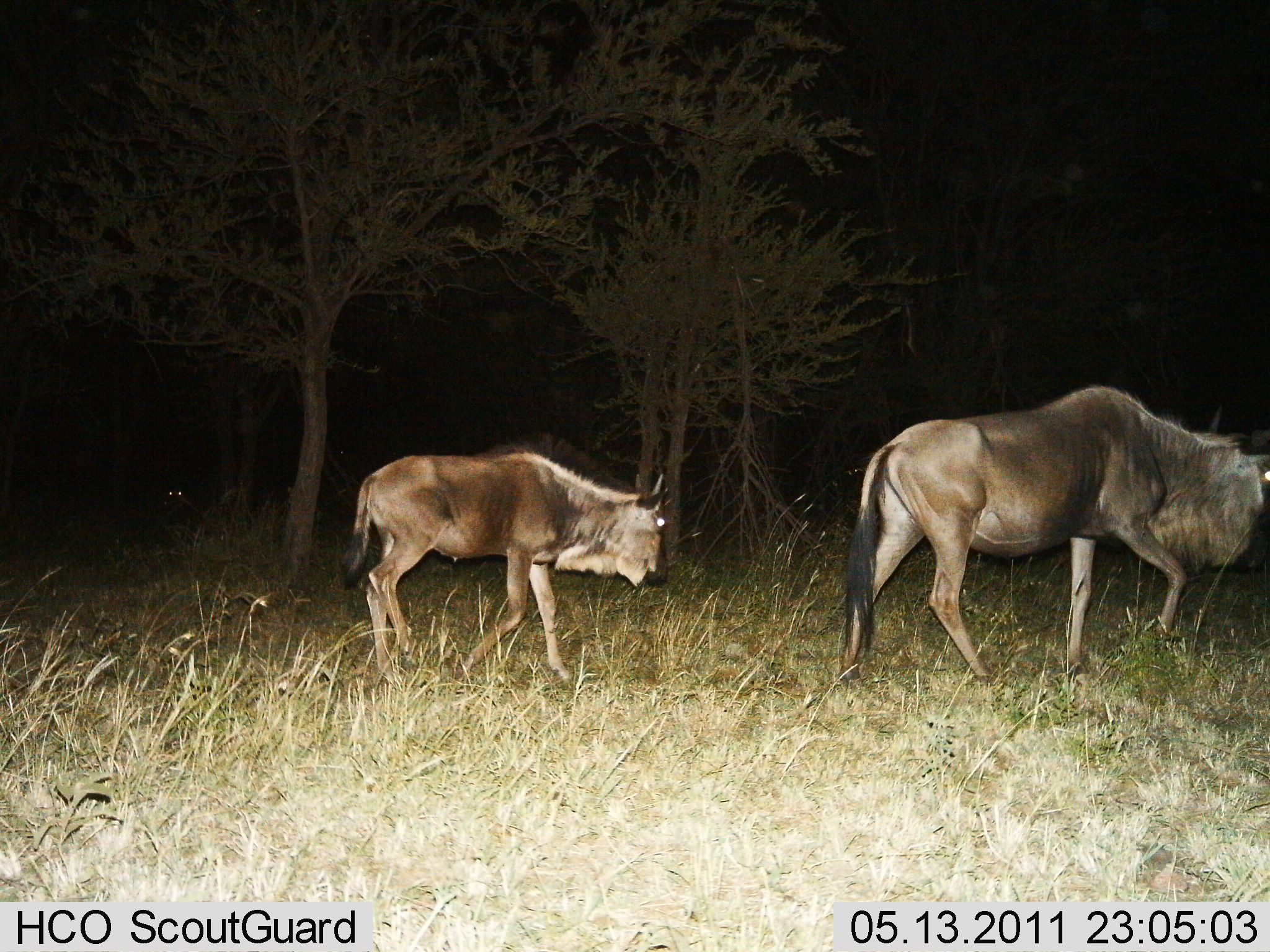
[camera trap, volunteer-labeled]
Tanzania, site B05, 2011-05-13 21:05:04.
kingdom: Animalia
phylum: Chordata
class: Mammalia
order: Artiodactyla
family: Bovidae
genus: Connochaetes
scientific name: Connochaetes taurinus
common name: blue wildebeest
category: wildebeest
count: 2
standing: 7%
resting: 7%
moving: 100%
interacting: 0%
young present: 43%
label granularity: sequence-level